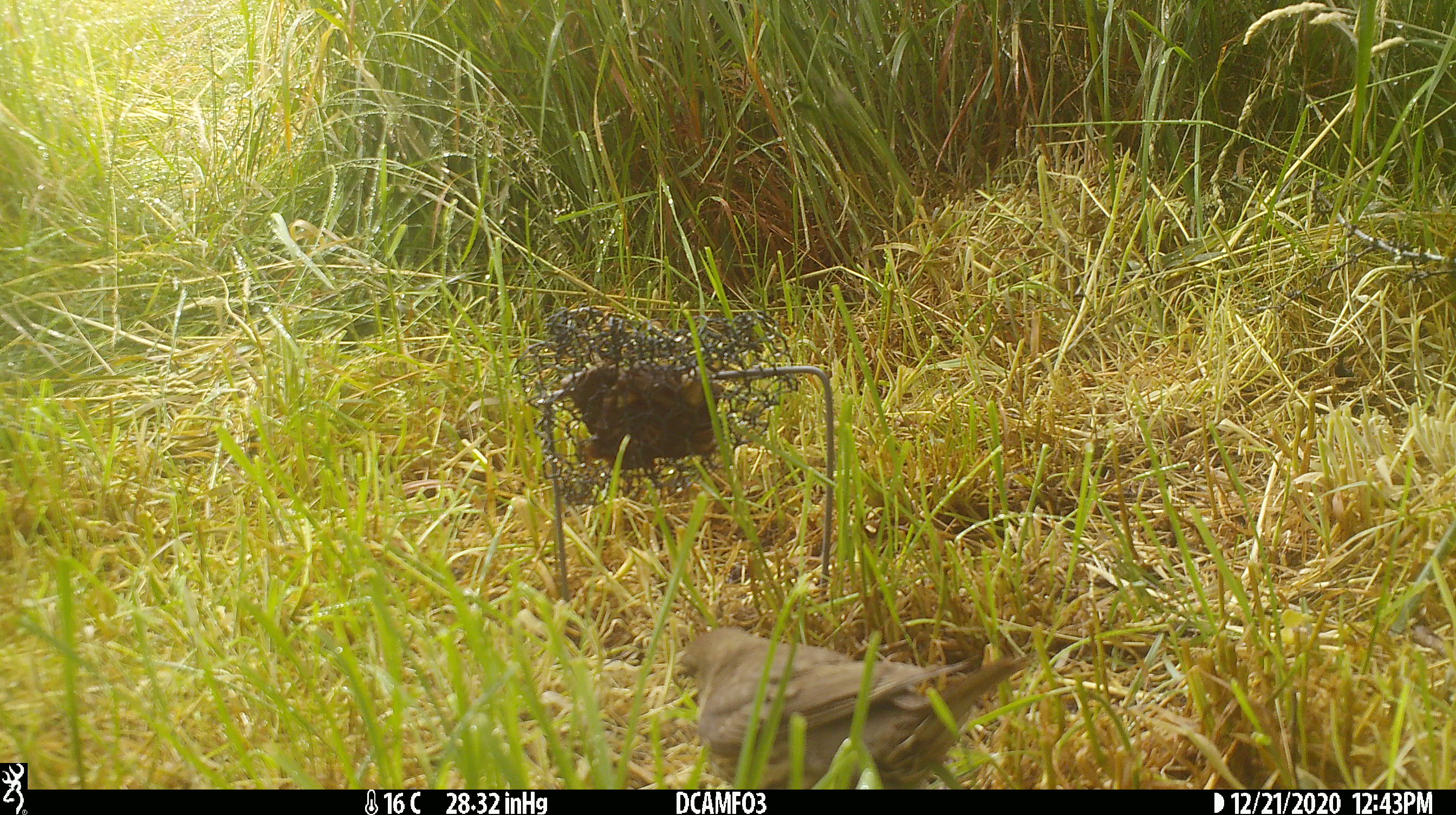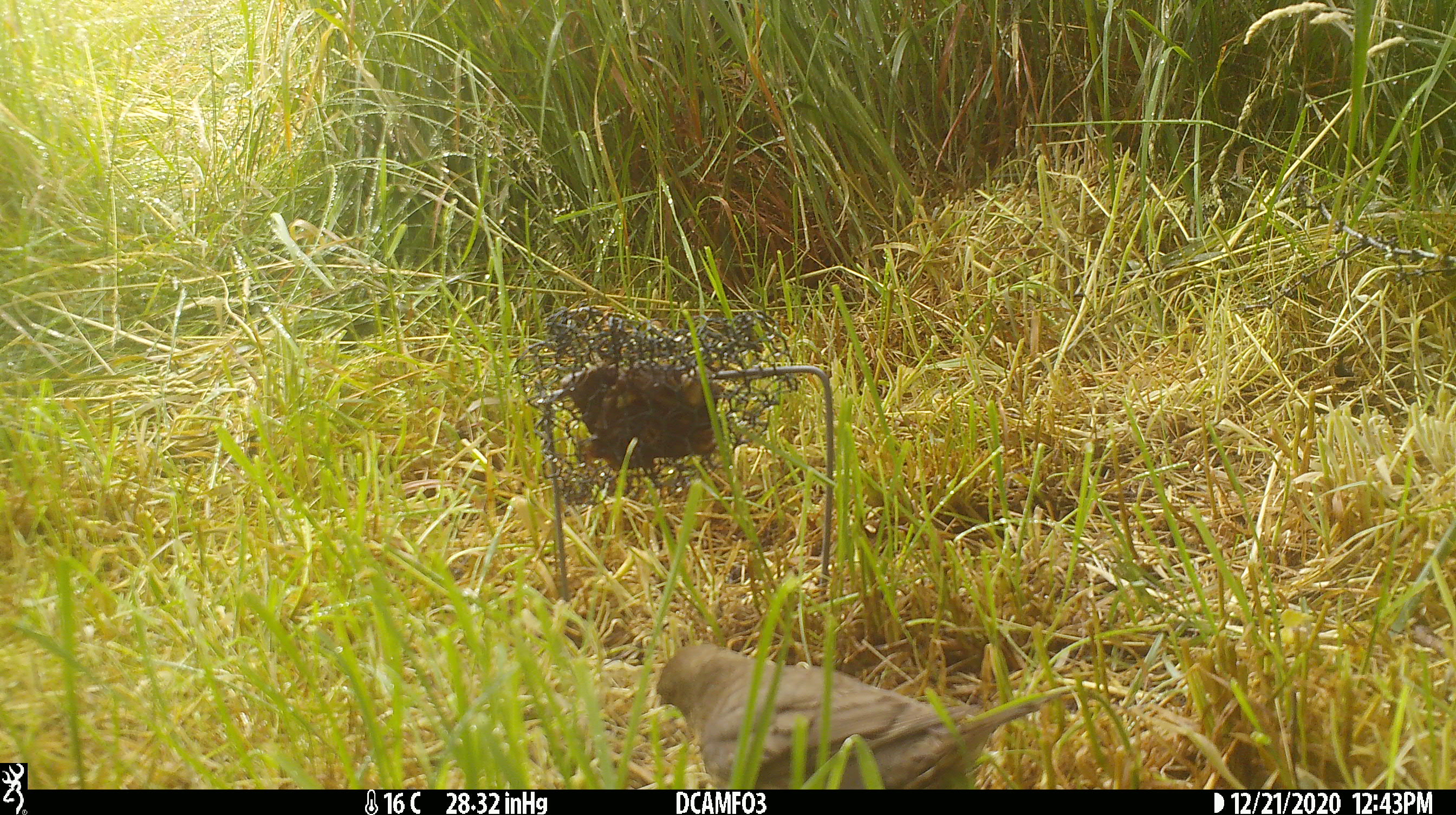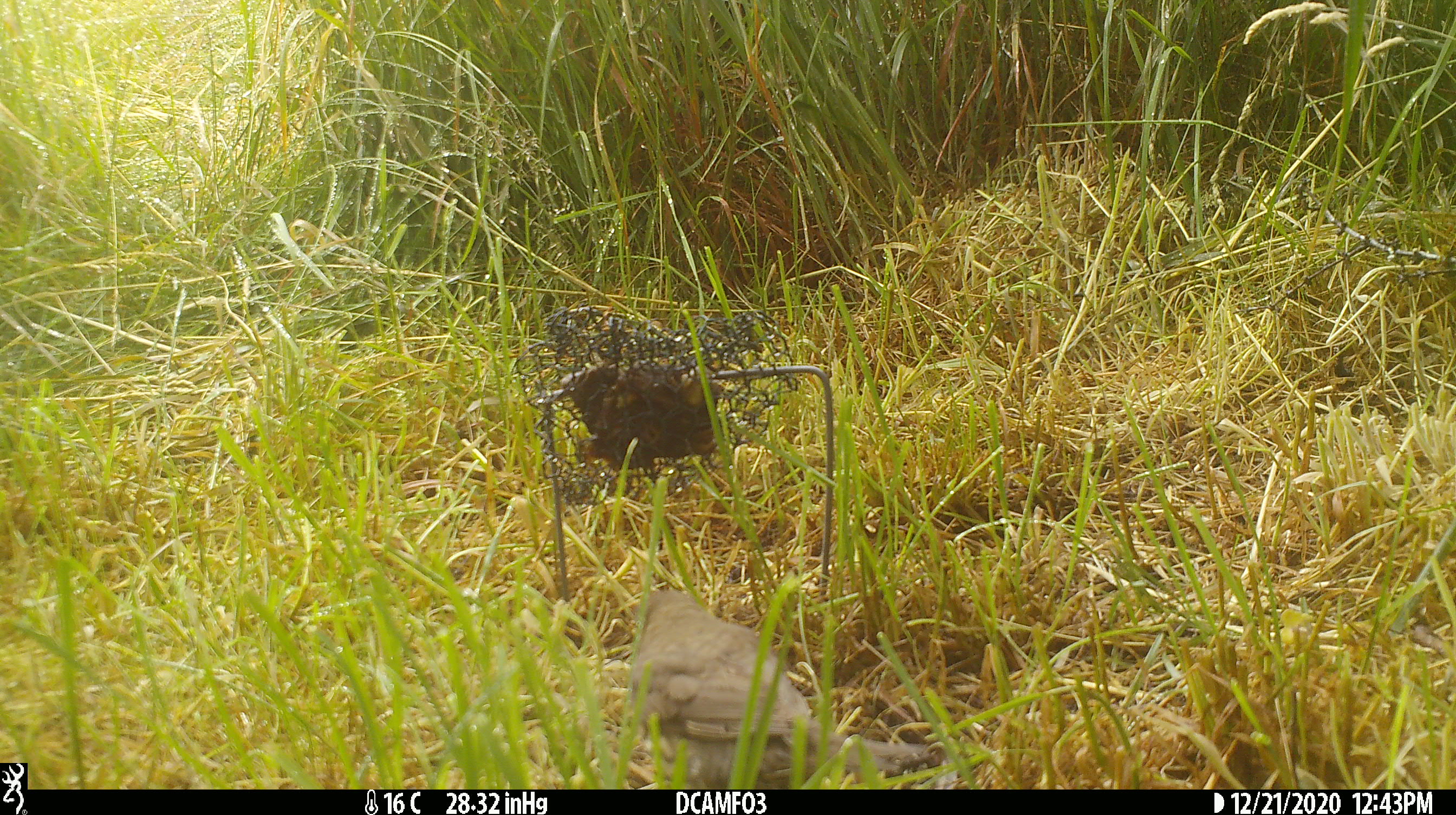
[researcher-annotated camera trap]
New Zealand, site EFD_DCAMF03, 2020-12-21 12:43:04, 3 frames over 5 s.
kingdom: Animalia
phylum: Chordata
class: Aves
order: Passeriformes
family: Turdidae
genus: Turdus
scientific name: Turdus philomelos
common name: song thrush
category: thrush